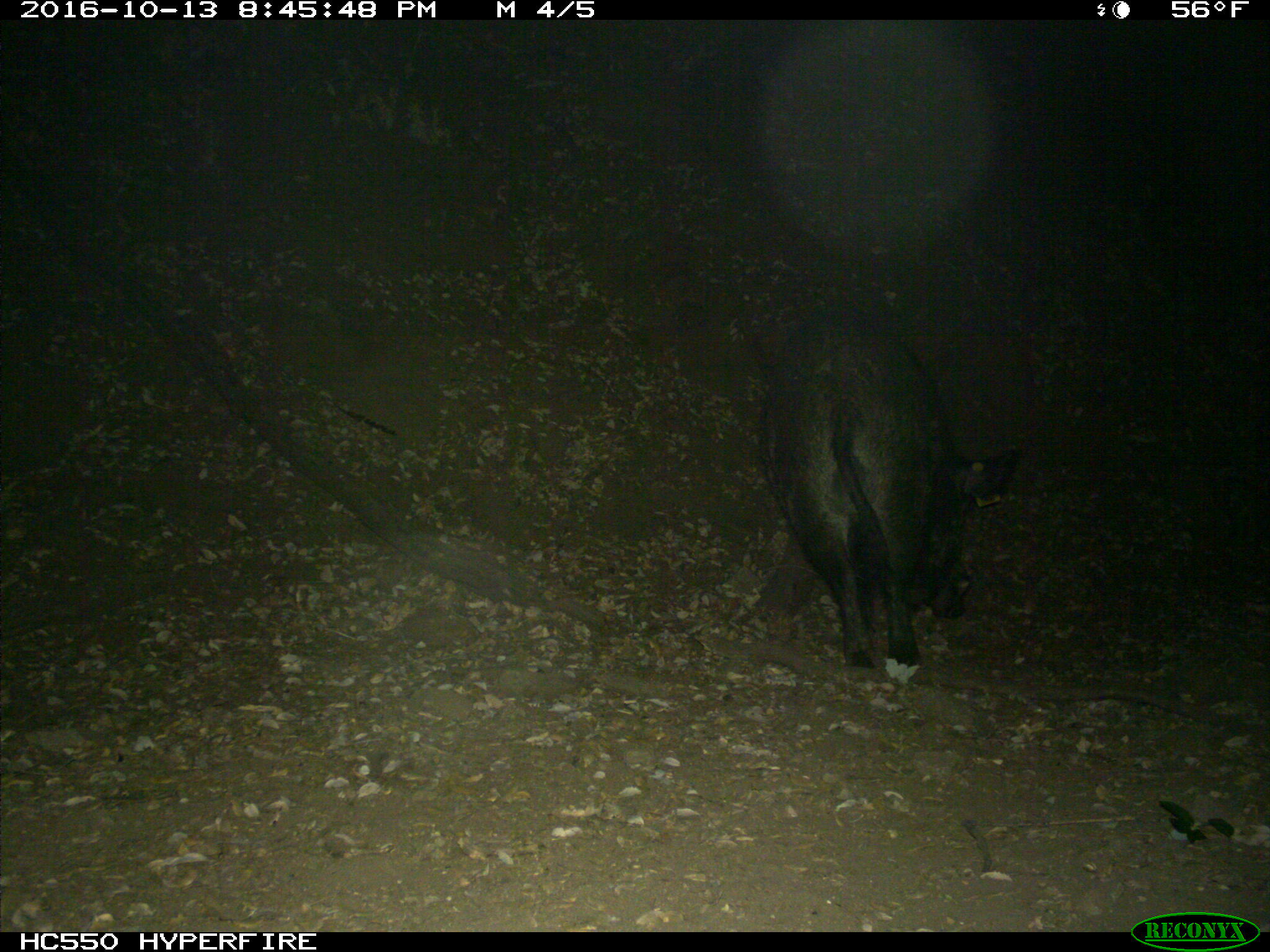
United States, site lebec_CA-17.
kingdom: Animalia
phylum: Chordata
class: Mammalia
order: Artiodactyla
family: Suidae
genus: Sus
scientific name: Sus scrofa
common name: wild boar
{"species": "Sus scrofa (wild boar)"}